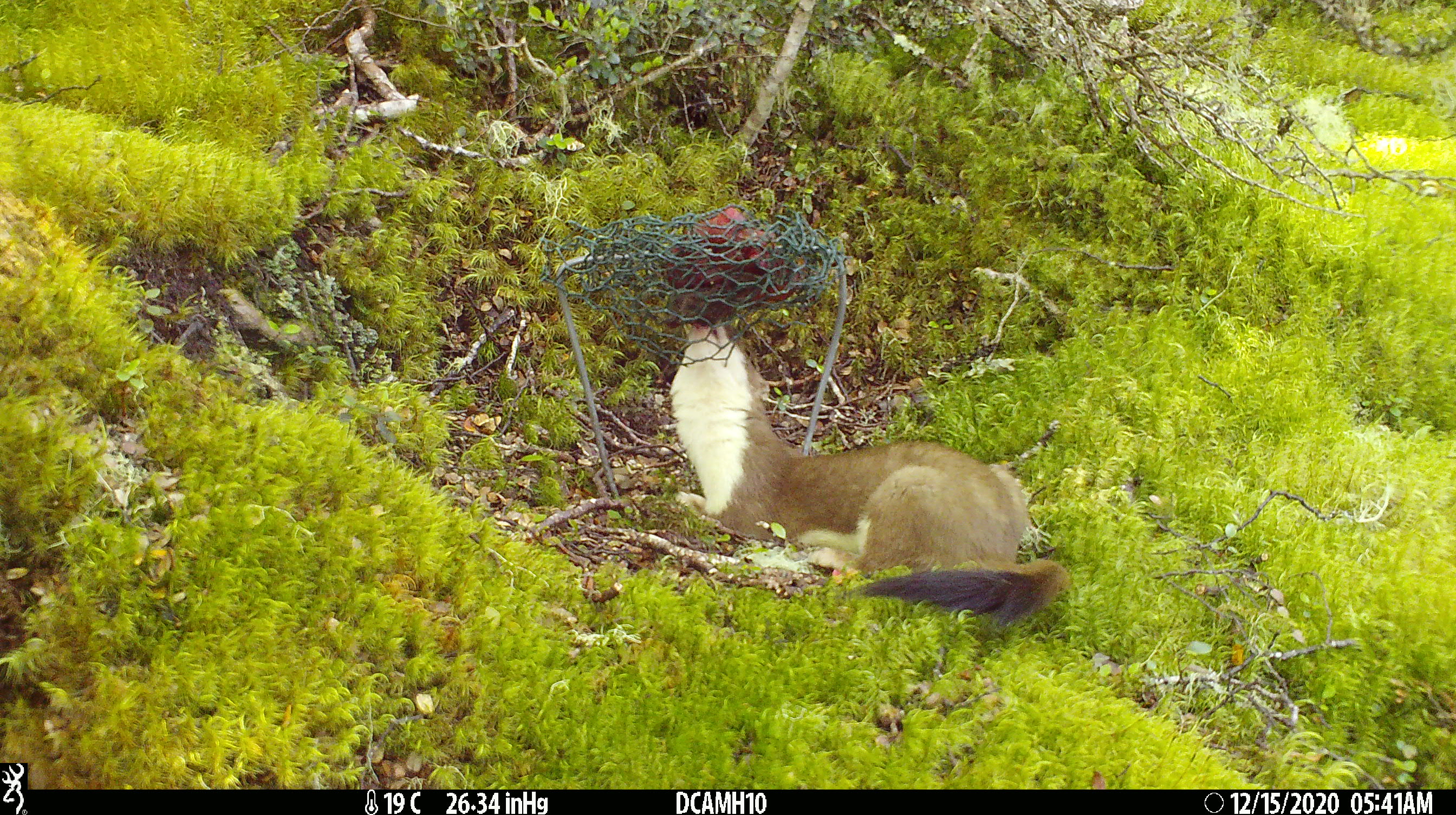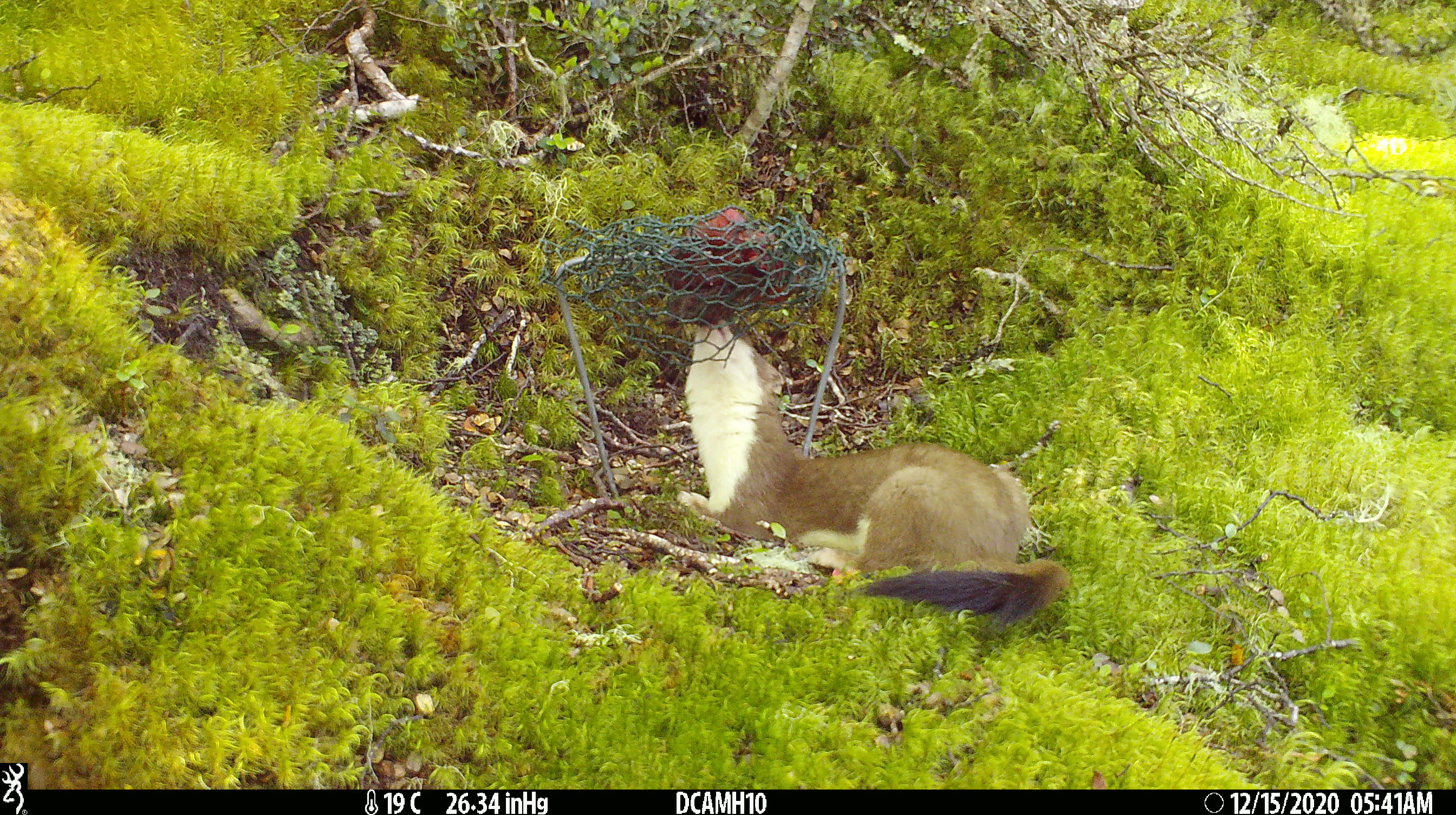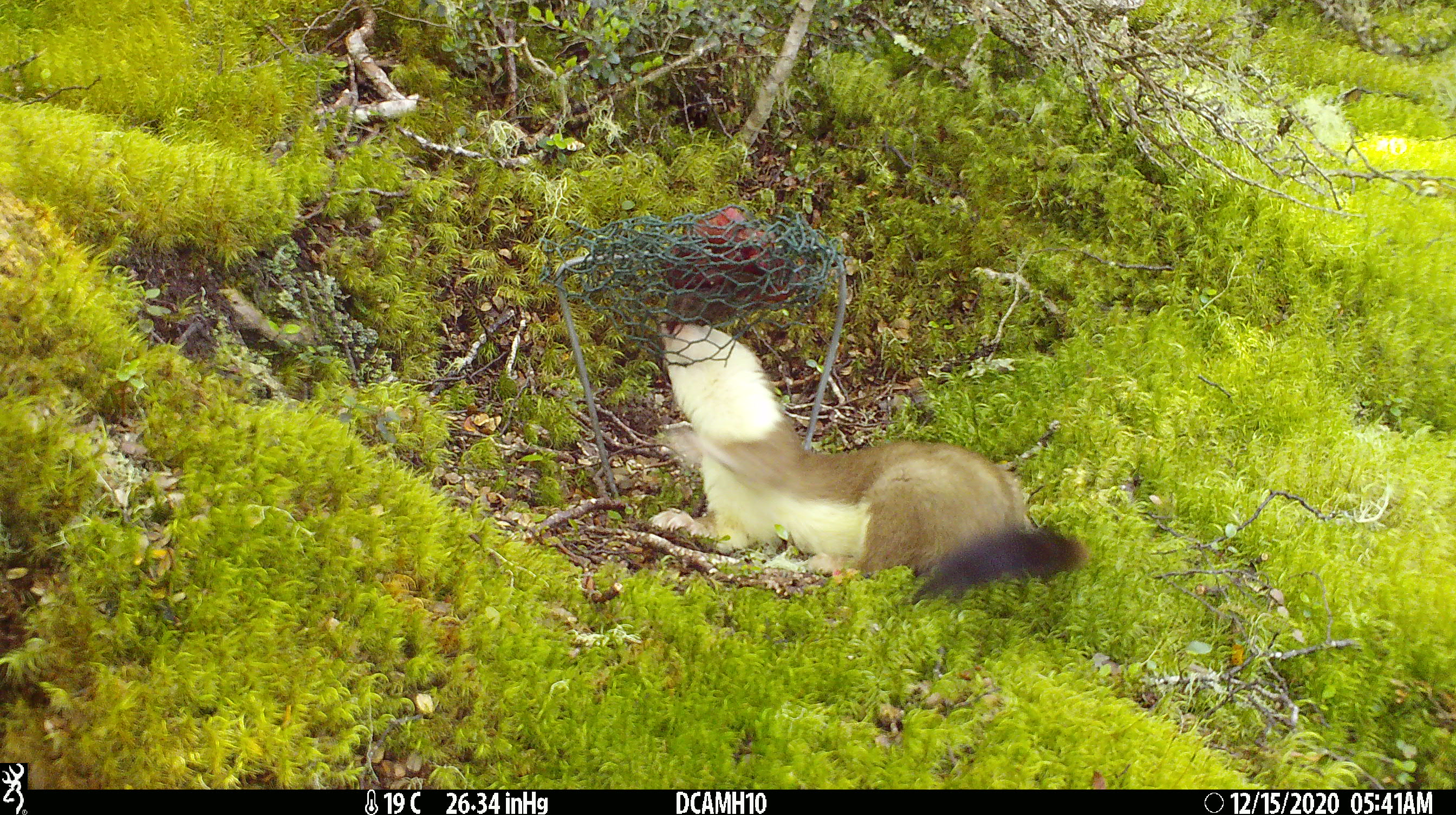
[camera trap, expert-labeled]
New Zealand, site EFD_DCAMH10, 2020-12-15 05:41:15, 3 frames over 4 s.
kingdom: Animalia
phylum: Chordata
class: Mammalia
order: Carnivora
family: Mustelidae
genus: Mustela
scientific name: Mustela erminea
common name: stoat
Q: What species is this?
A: Stoat (Mustela erminea).